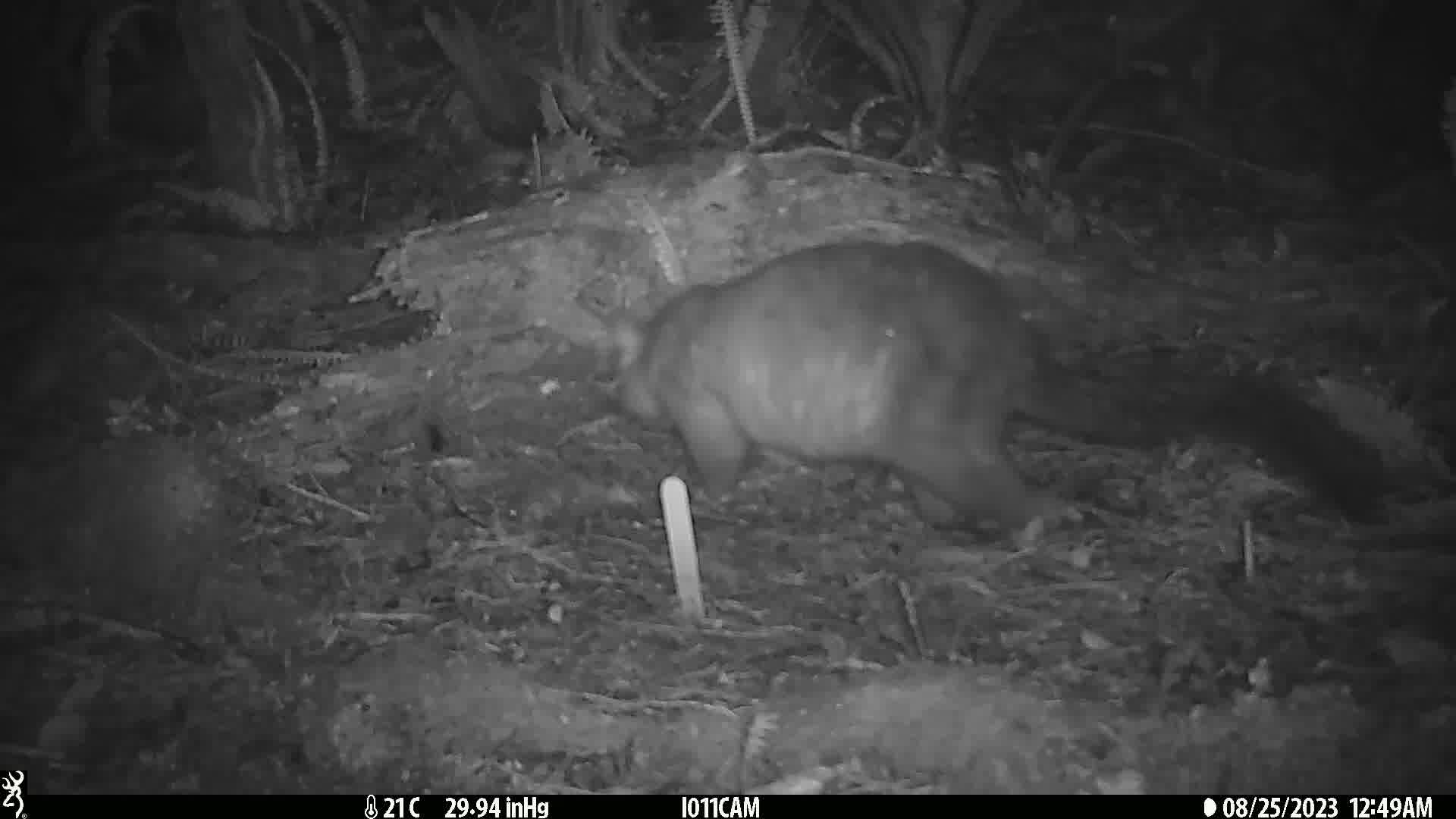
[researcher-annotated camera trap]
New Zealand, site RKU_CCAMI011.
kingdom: Animalia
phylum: Chordata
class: Mammalia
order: Diprotodontia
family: Phalangeridae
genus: Trichosurus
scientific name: Trichosurus vulpecula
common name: common brushtail possum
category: possum